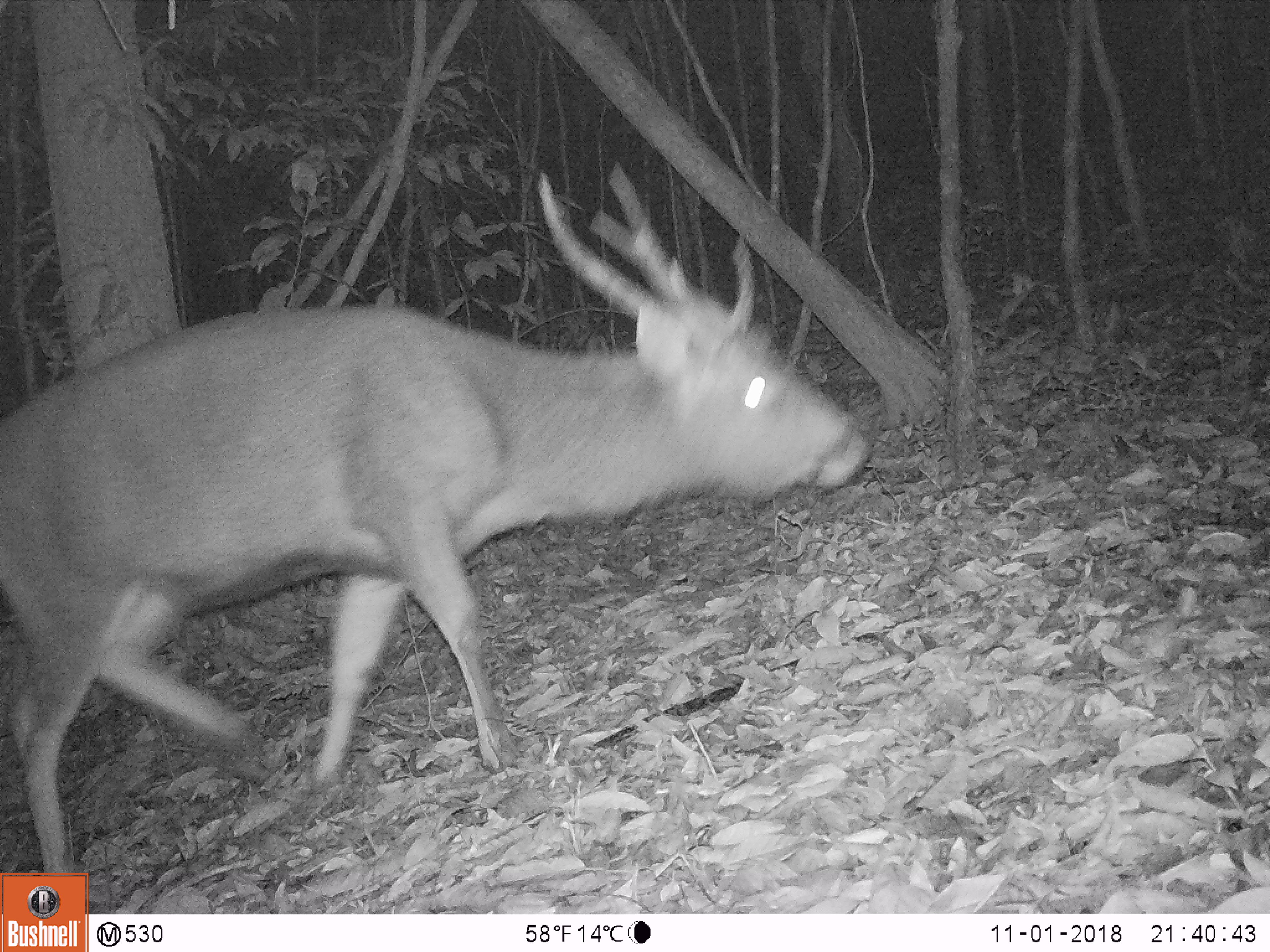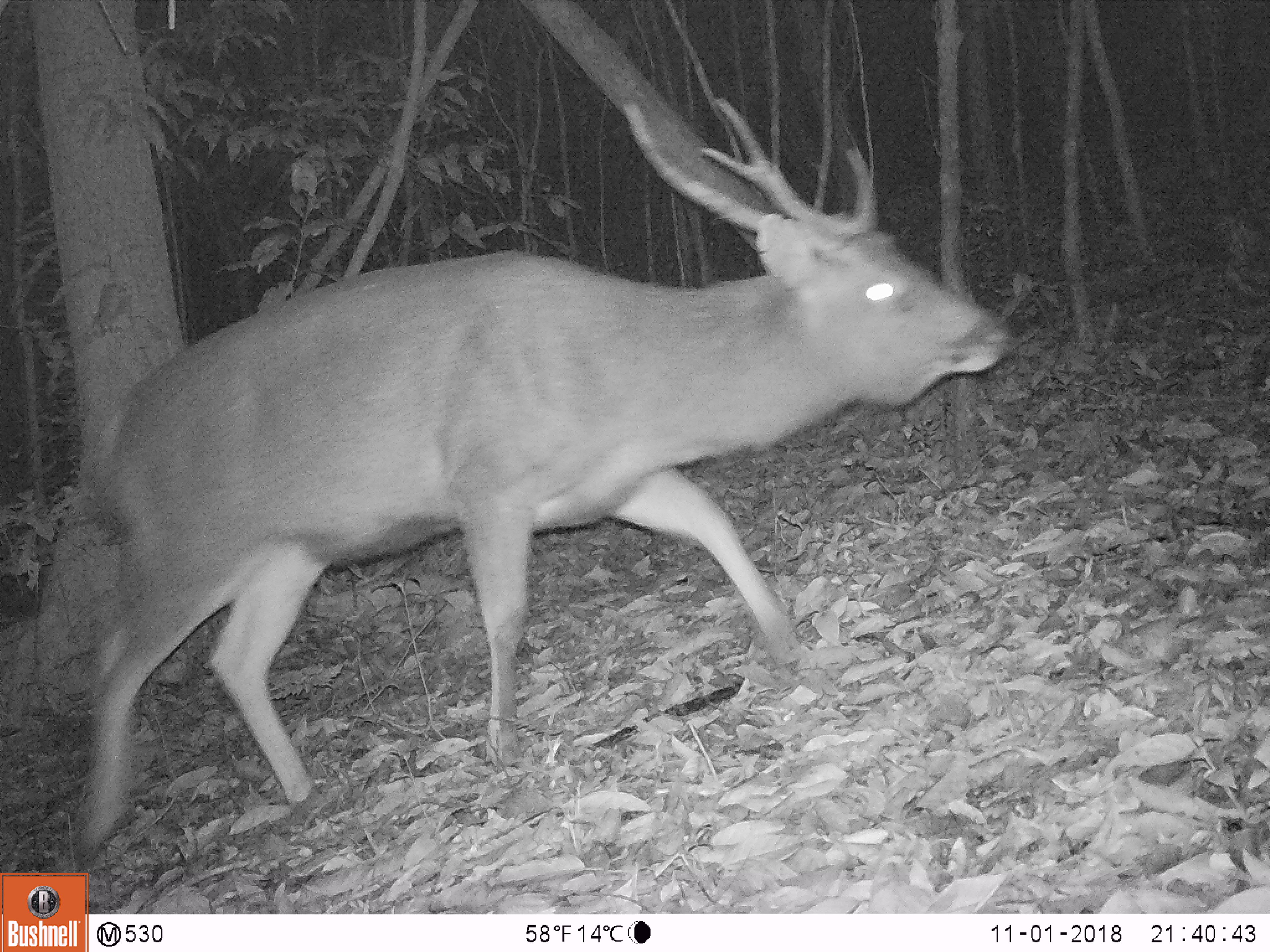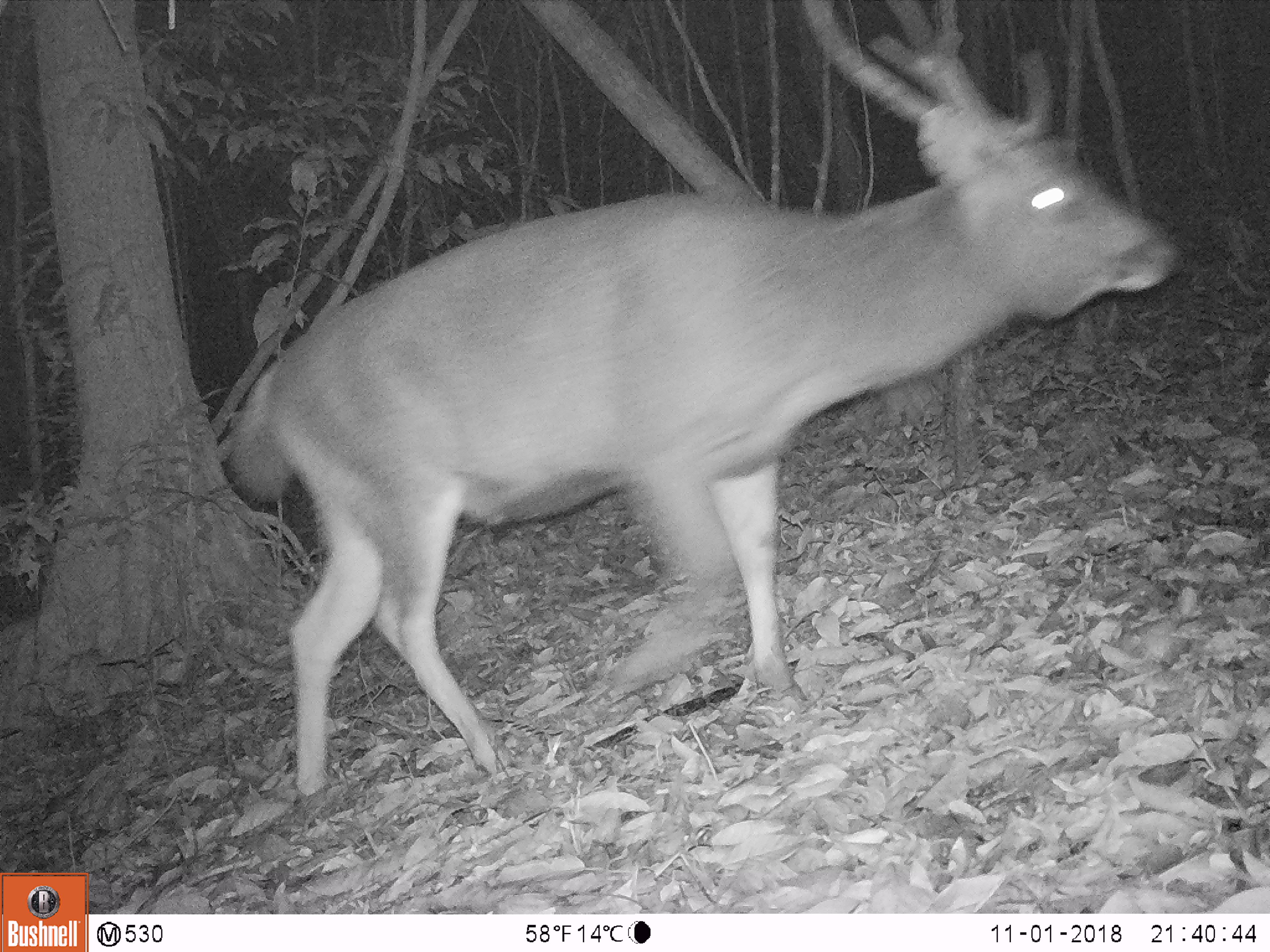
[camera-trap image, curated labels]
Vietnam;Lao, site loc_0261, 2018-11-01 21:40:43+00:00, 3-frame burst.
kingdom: Animalia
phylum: Chordata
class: Mammalia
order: Artiodactyla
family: Cervidae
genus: Rusa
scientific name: Rusa unicolor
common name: sambar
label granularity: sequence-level